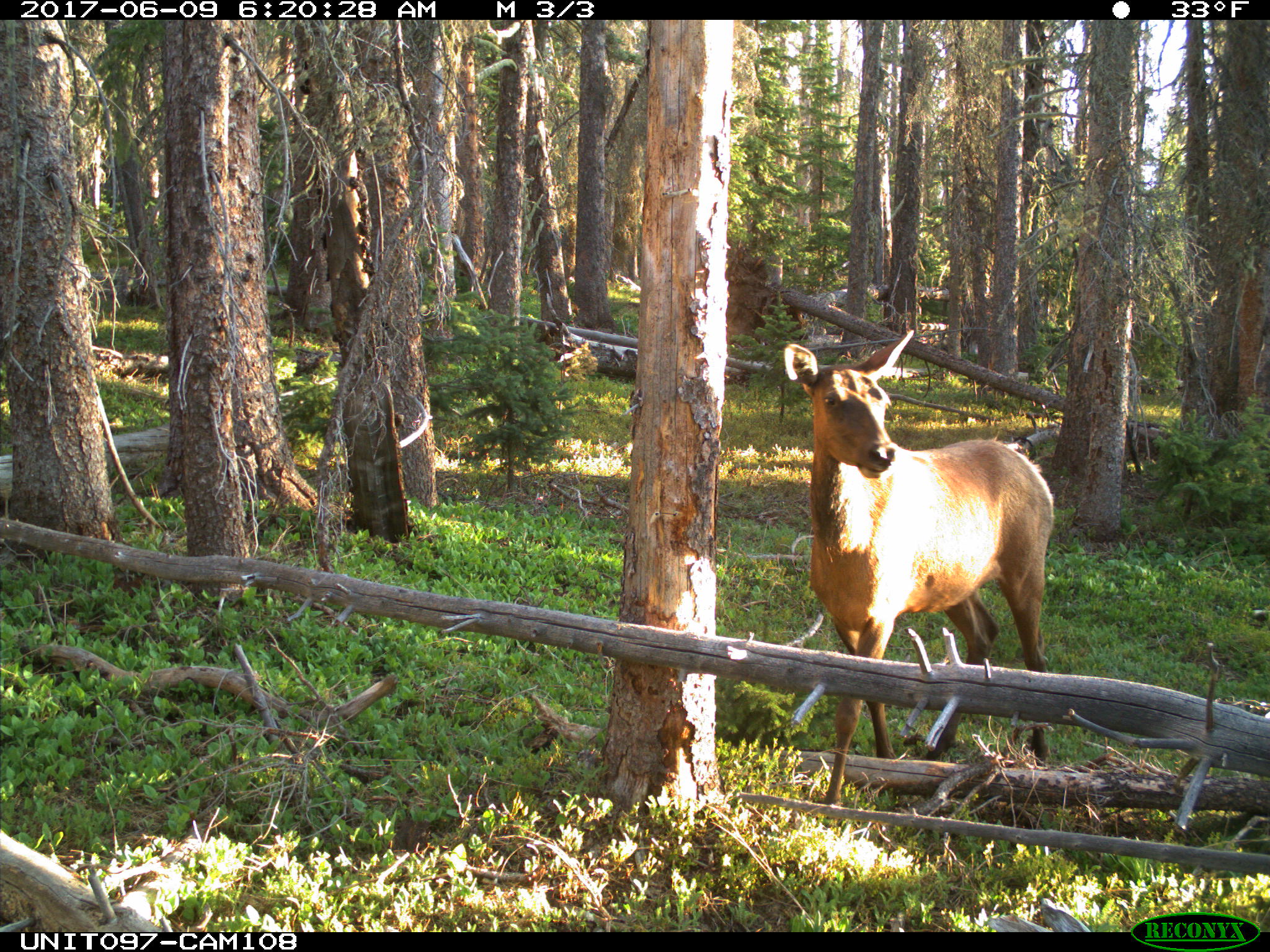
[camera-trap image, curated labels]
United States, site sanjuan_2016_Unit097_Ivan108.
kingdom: Animalia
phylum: Chordata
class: Mammalia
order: Artiodactyla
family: Cervidae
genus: Cervus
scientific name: Cervus elaphus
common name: red deer